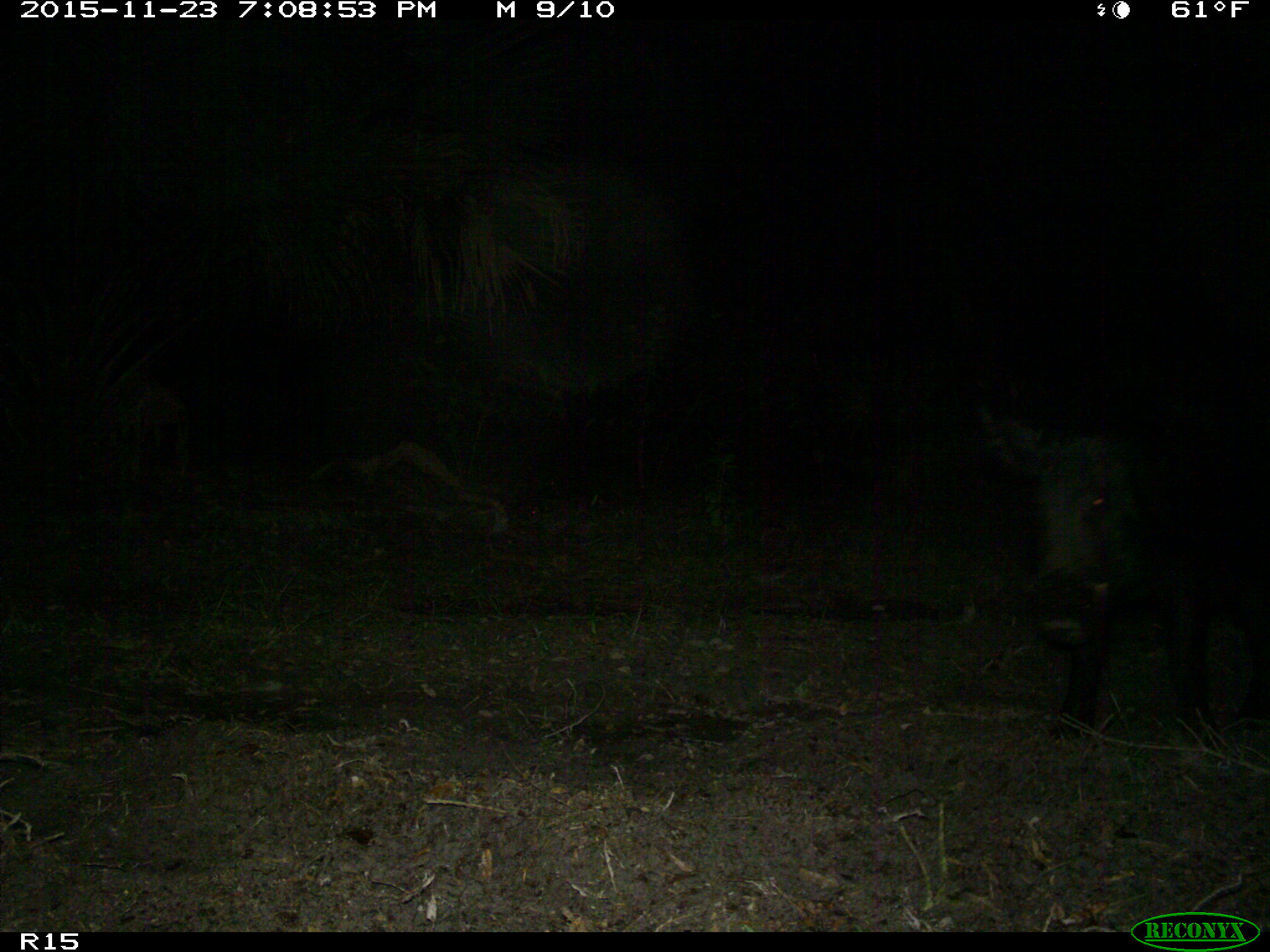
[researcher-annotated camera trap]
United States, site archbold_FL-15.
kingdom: Animalia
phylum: Chordata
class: Mammalia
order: Artiodactyla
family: Suidae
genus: Sus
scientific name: Sus scrofa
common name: wild boar